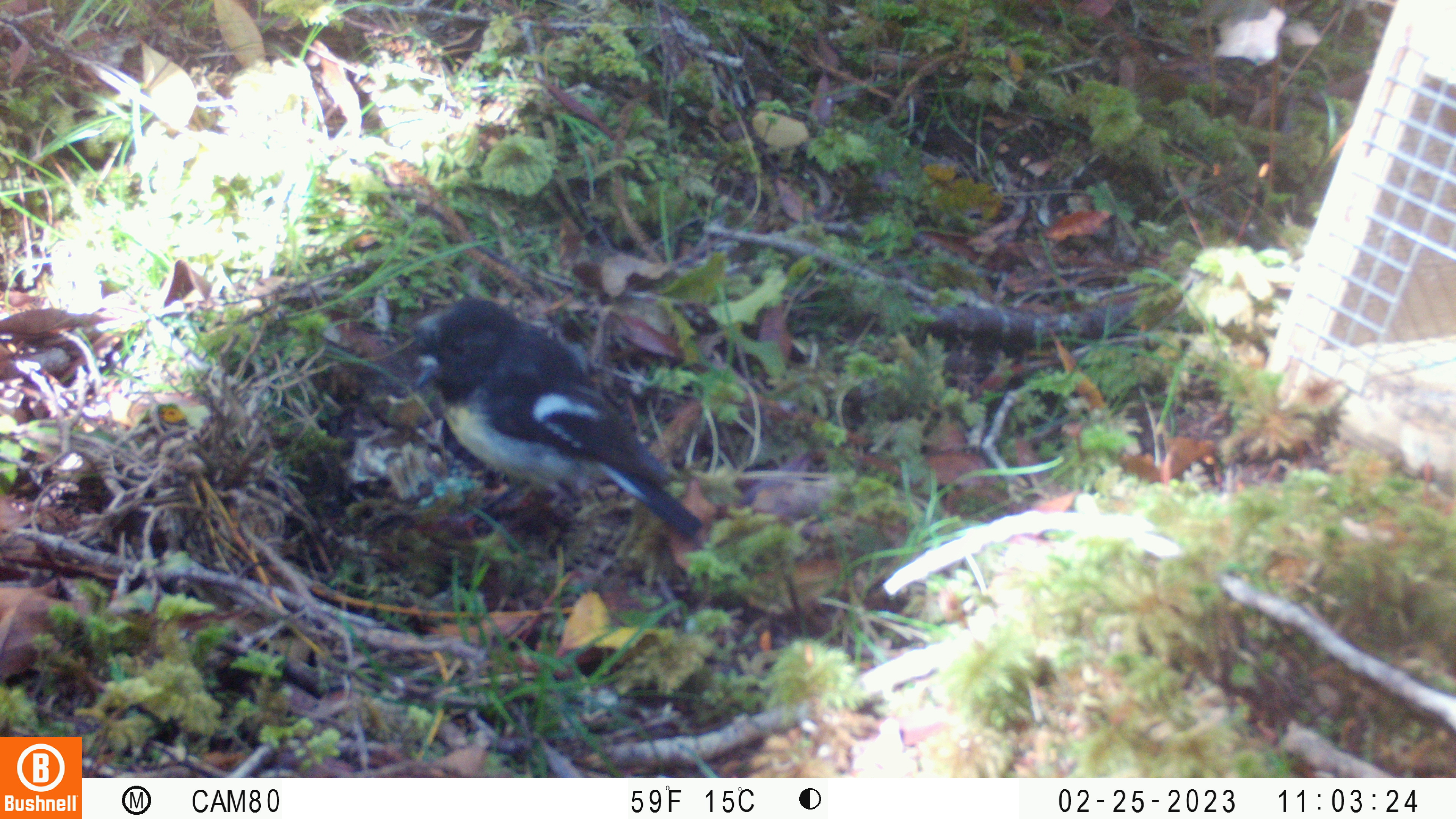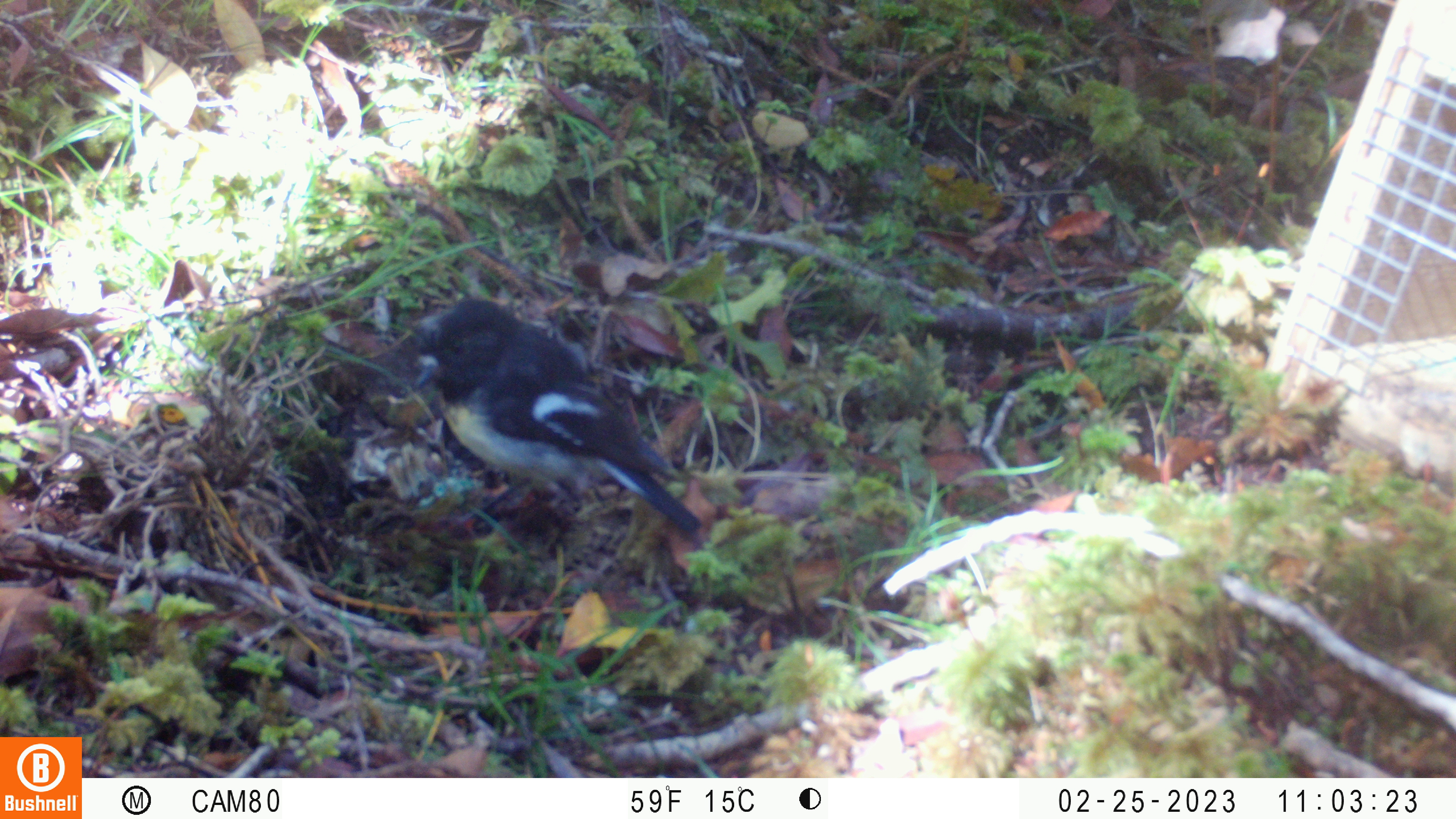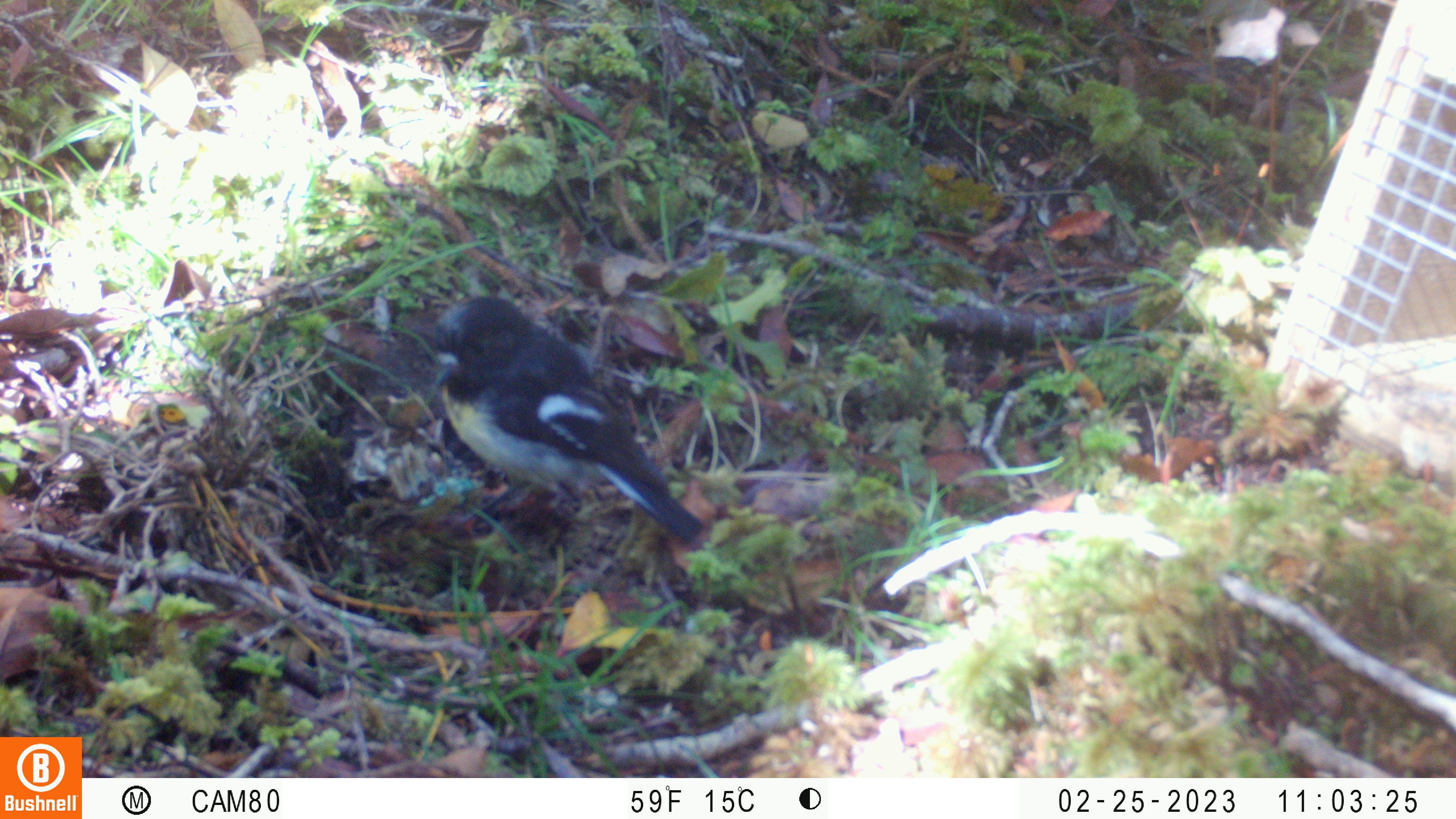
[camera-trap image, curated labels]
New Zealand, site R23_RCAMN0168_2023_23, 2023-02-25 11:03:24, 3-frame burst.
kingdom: Animalia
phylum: Chordata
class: Aves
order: Passeriformes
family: Petroicidae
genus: Petroica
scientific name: Petroica macrocephala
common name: tomtit